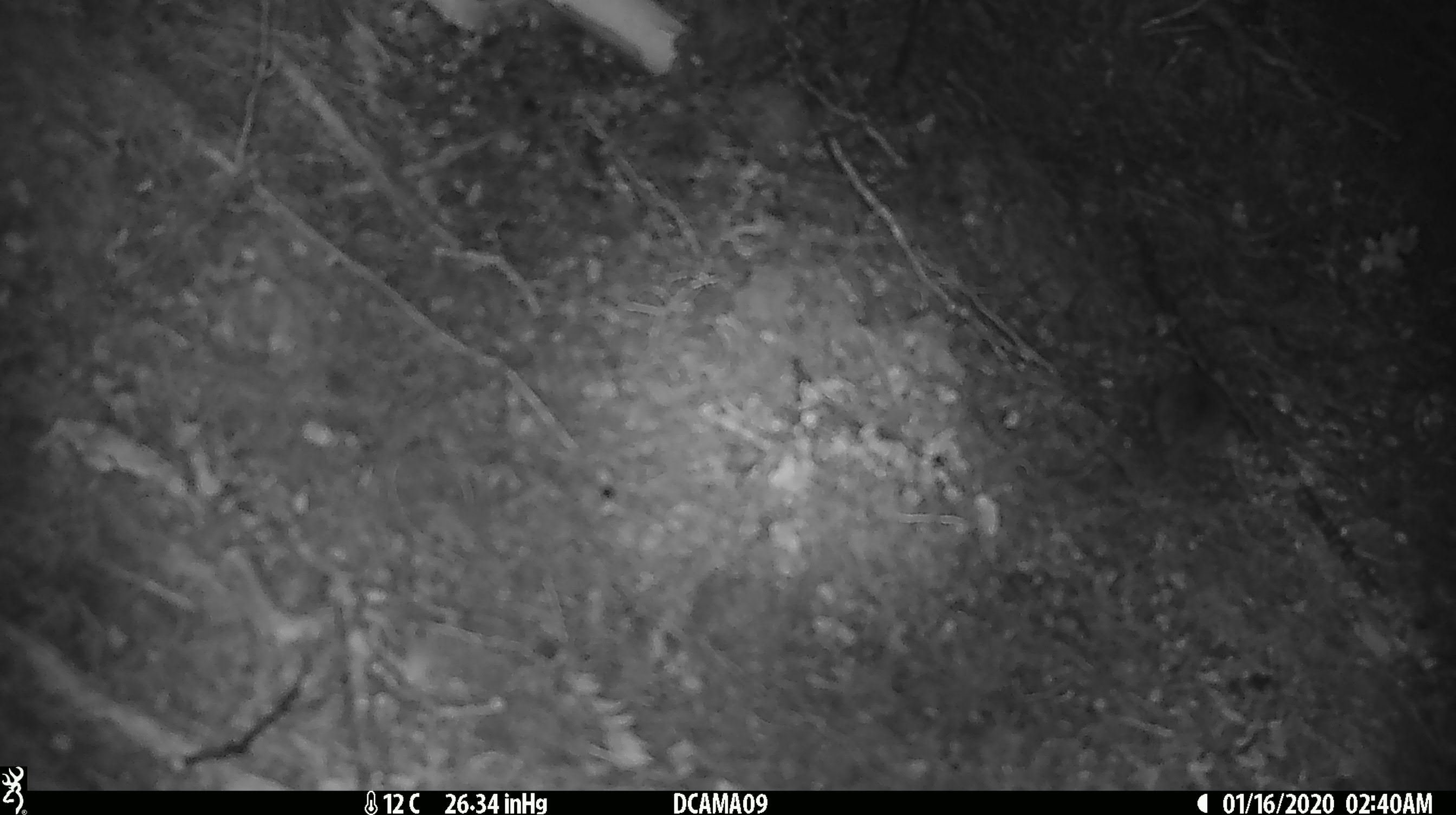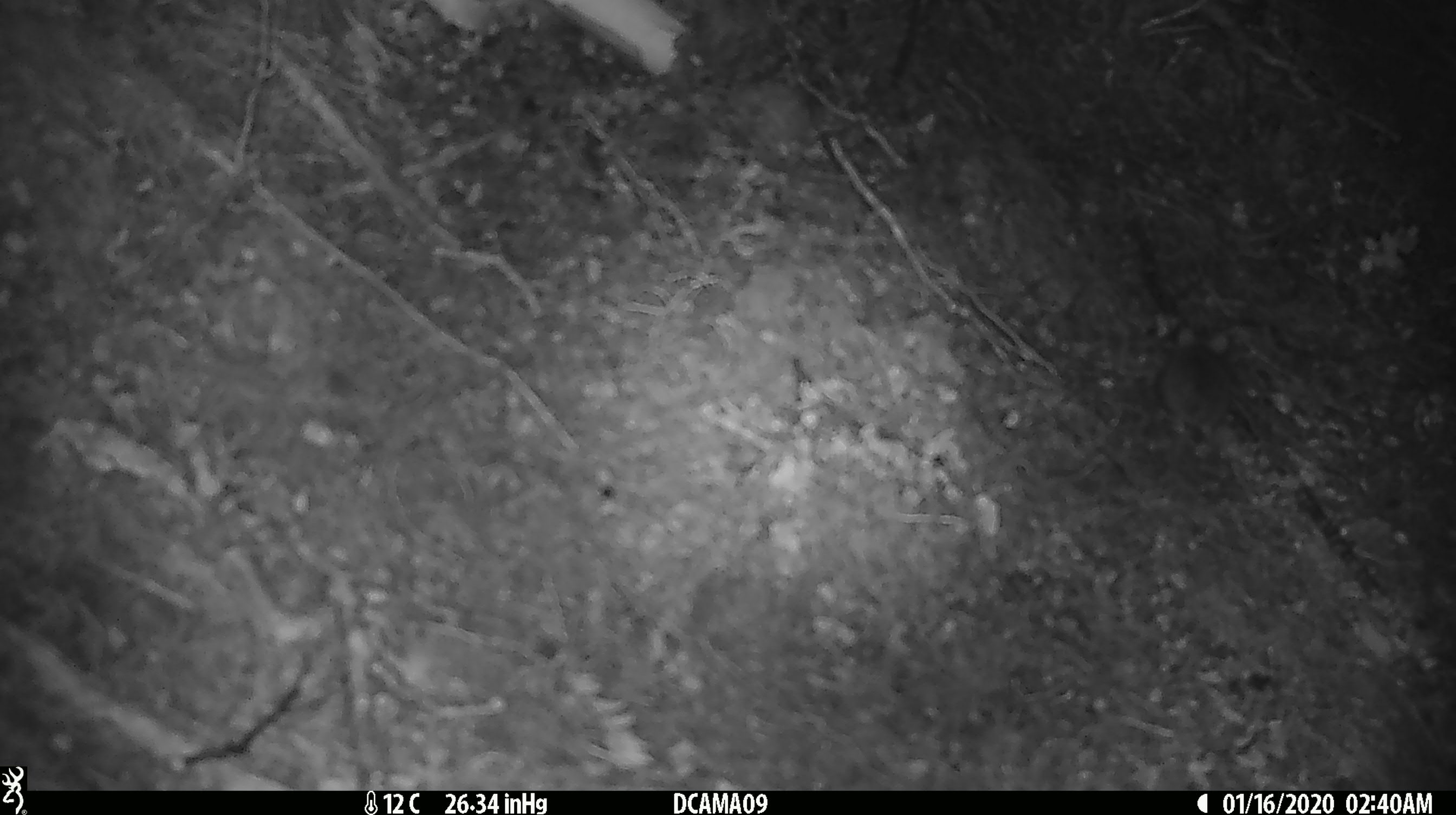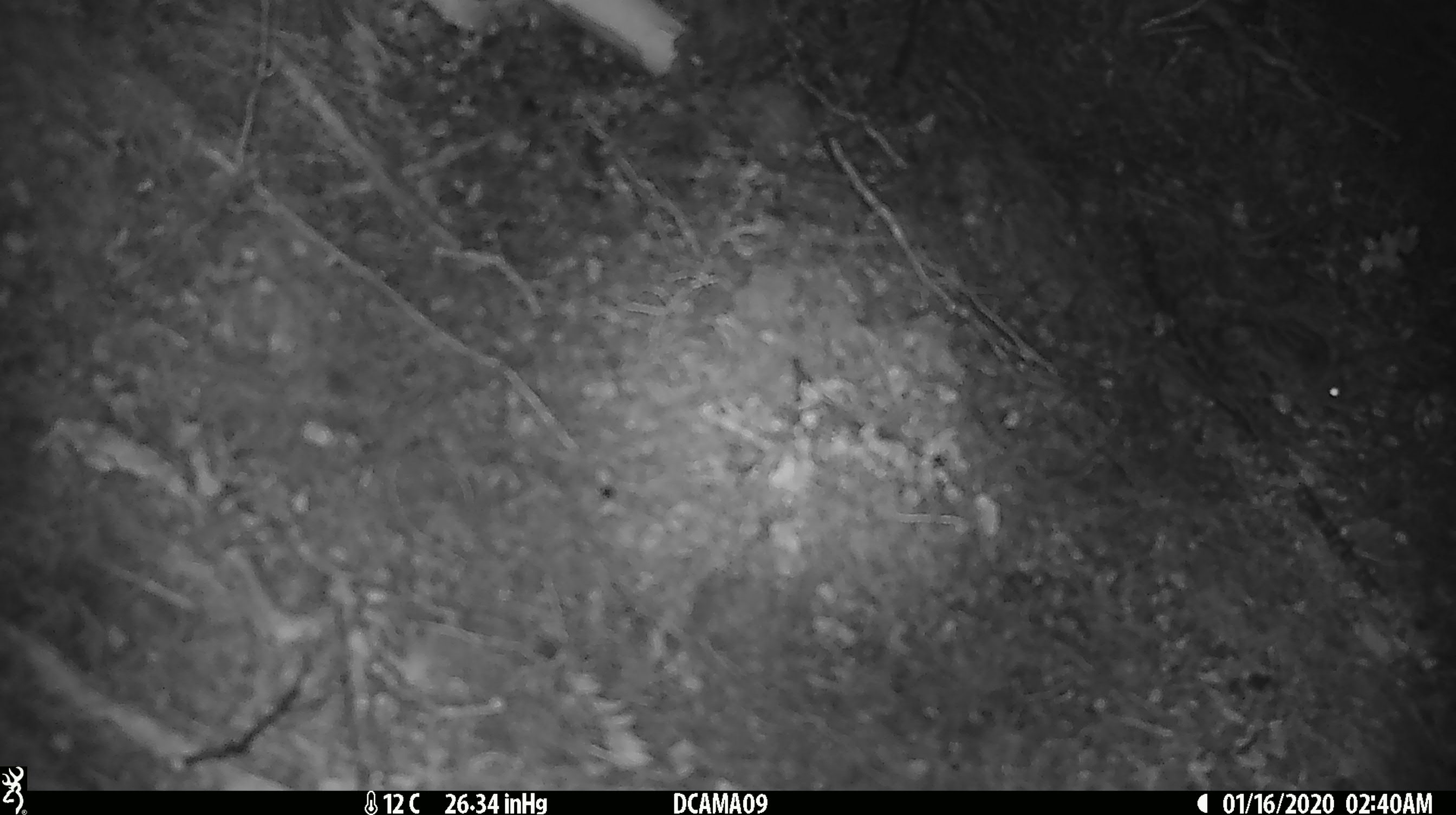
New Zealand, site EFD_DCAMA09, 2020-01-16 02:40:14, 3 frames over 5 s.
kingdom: Animalia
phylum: Chordata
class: Mammalia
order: Rodentia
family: Muridae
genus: Mus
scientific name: Mus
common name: mouse